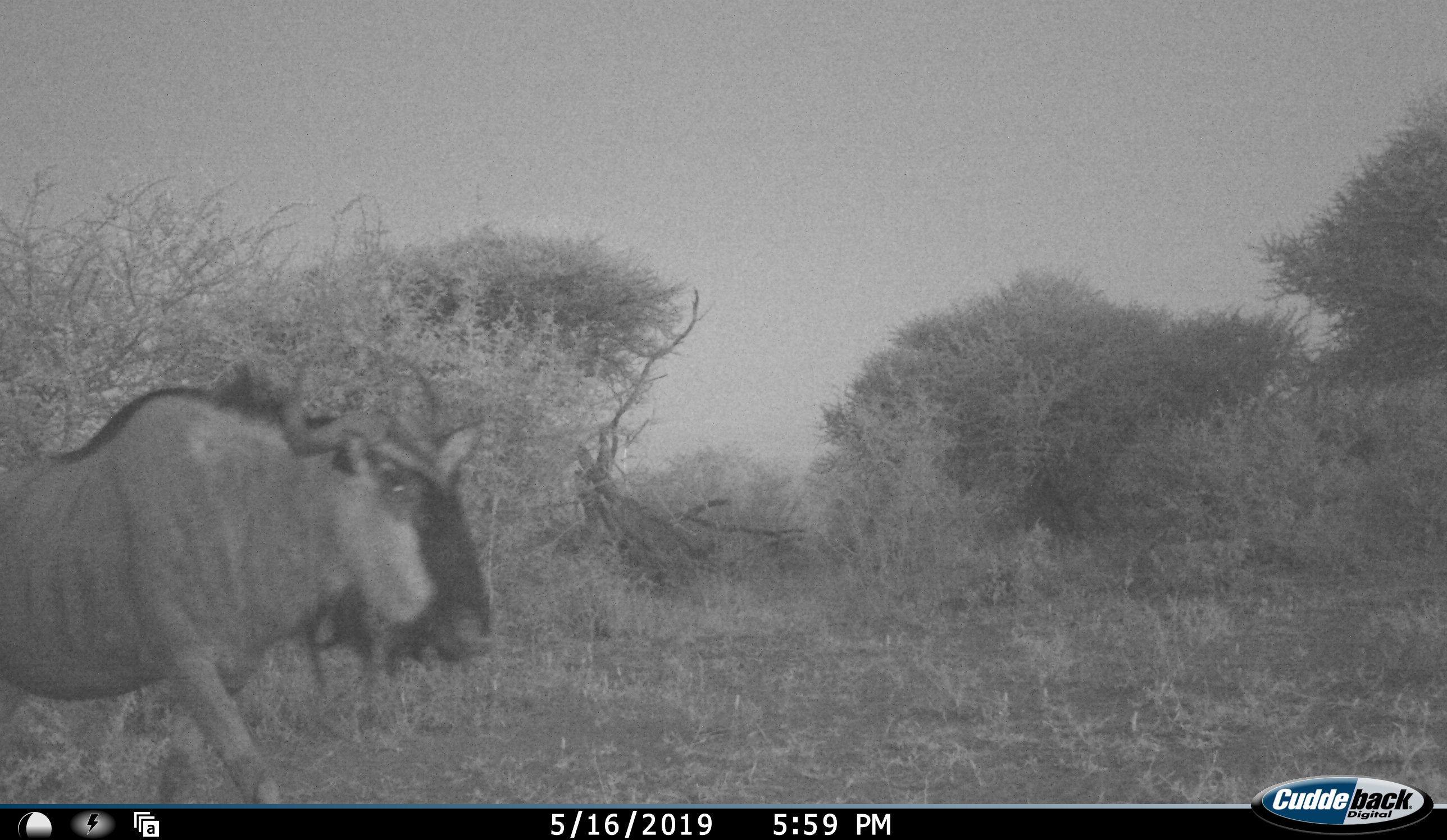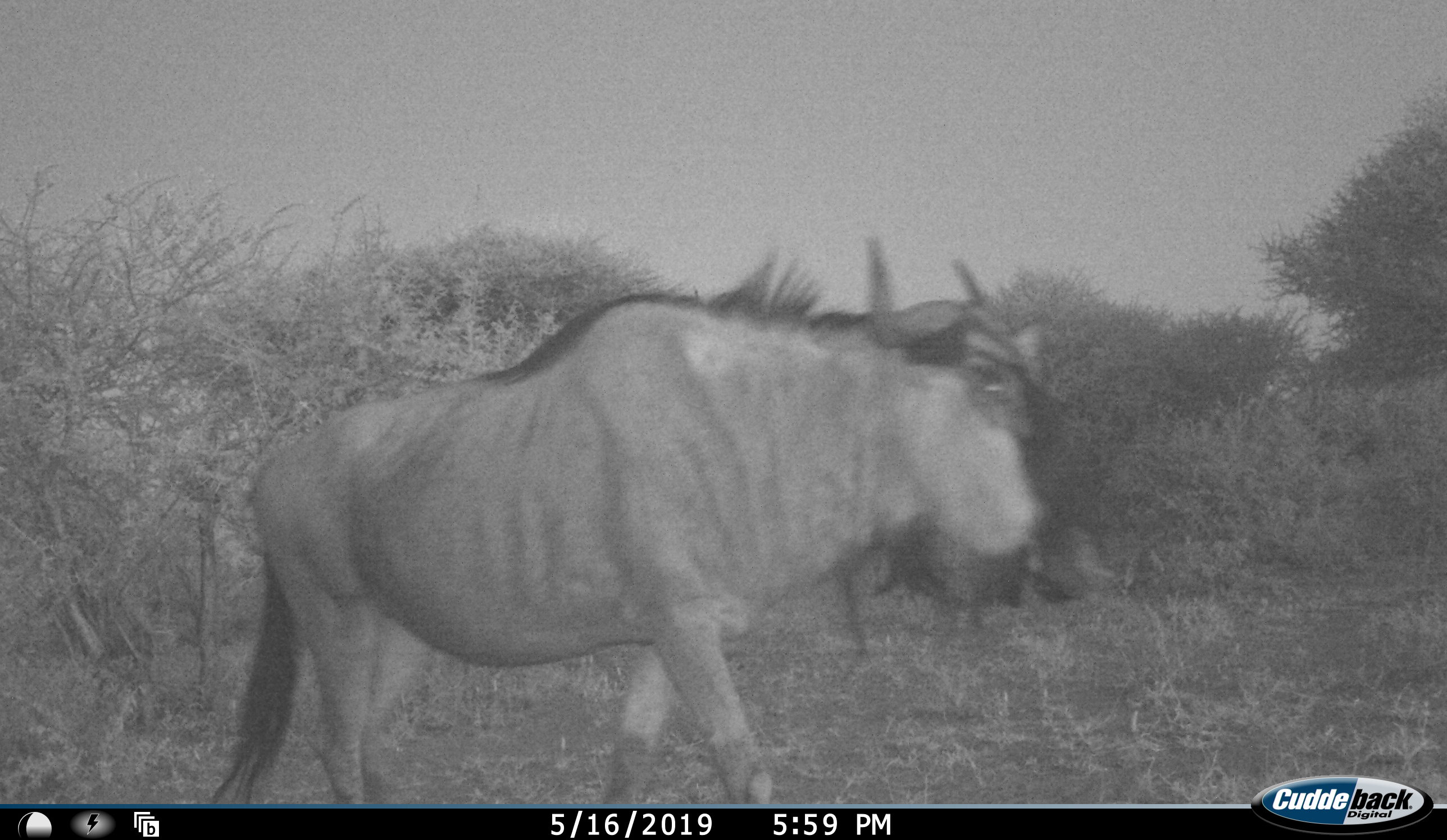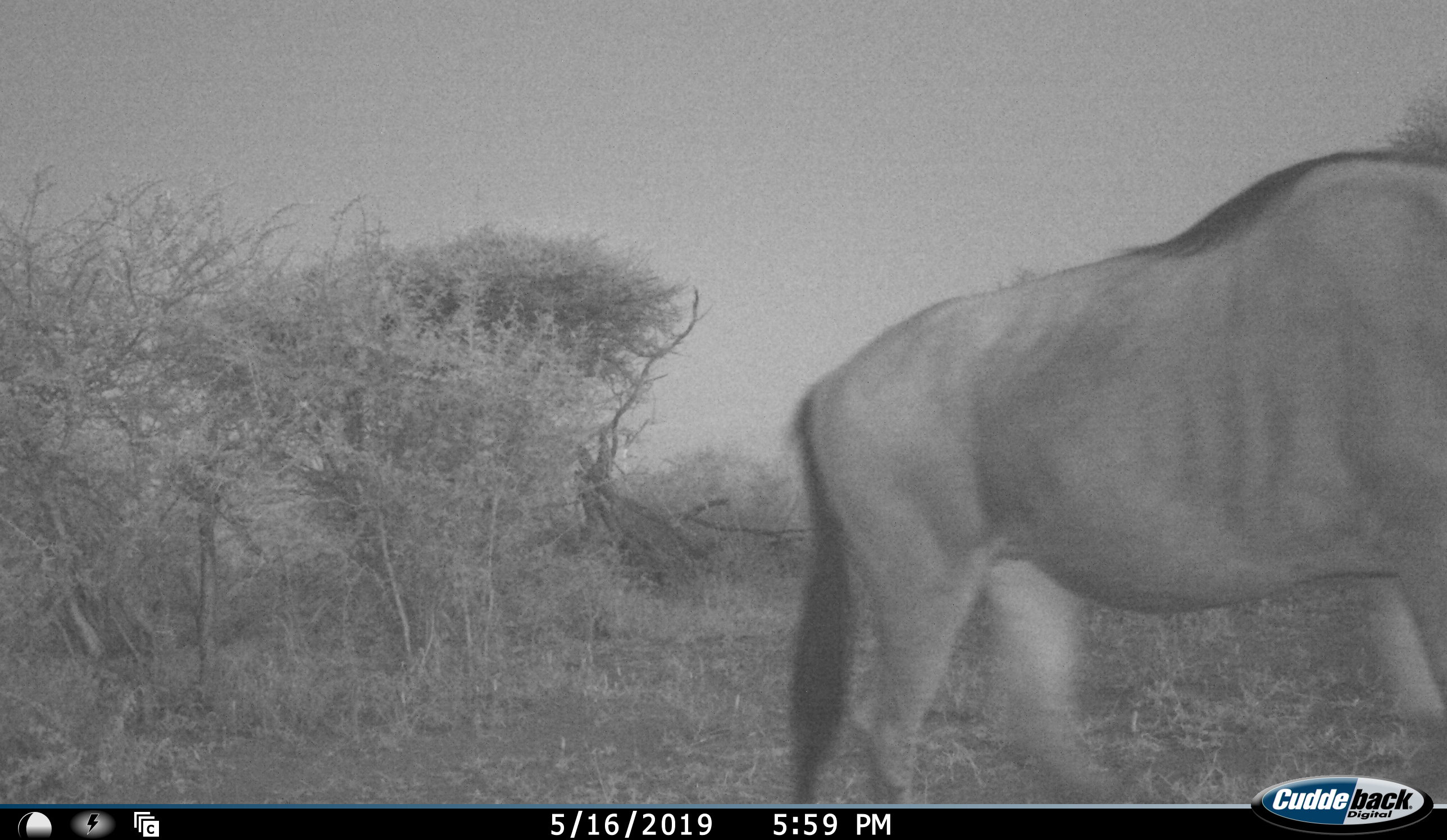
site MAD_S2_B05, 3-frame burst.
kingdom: Animalia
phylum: Chordata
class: Mammalia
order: Artiodactyla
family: Bovidae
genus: Connochaetes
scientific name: Connochaetes taurinus taurinus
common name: blue wildebeest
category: wildebeestblue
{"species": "wildebeestblue (blue wildebeest) (Connochaetes taurinus taurinus)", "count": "1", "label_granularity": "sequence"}